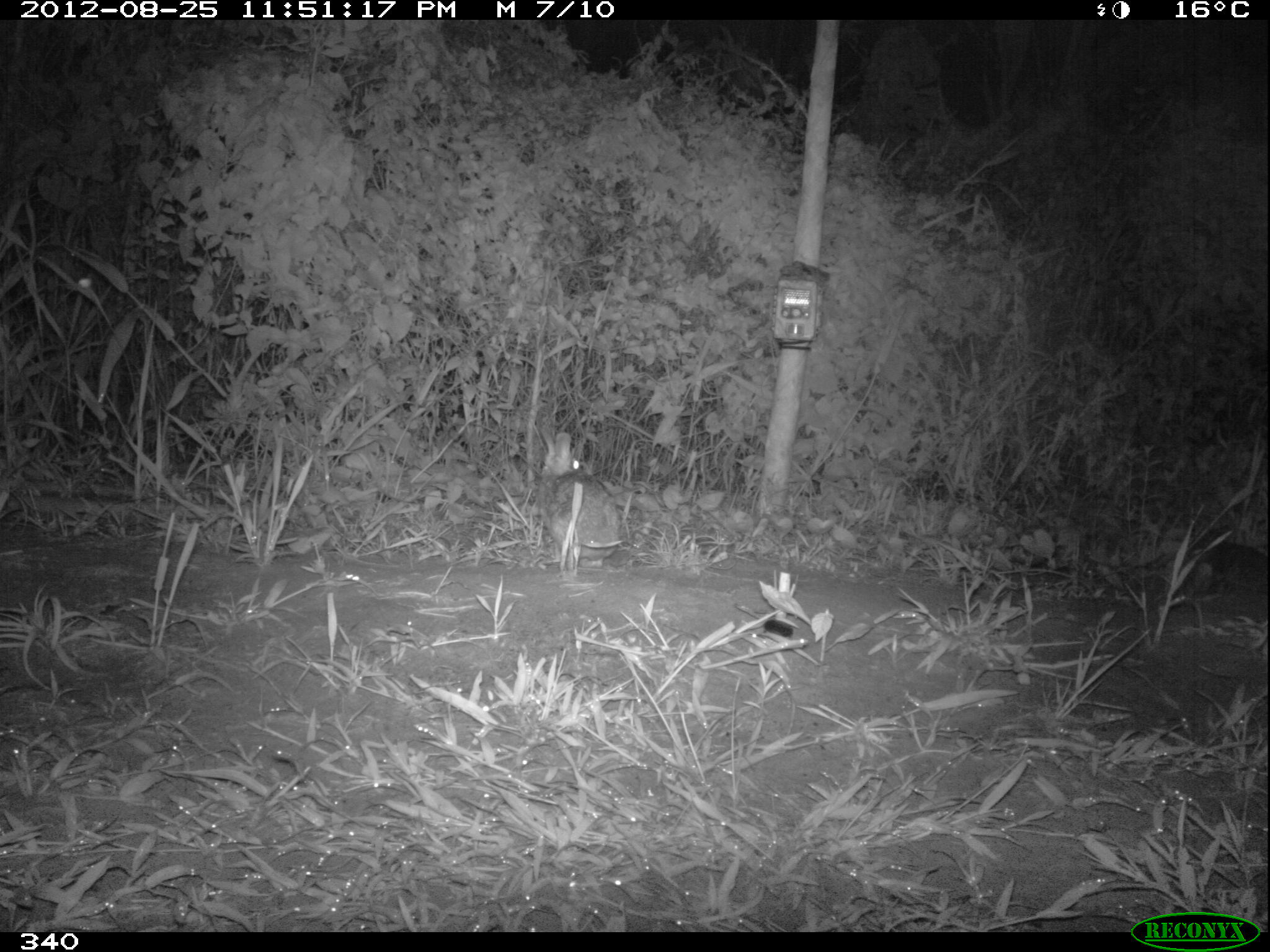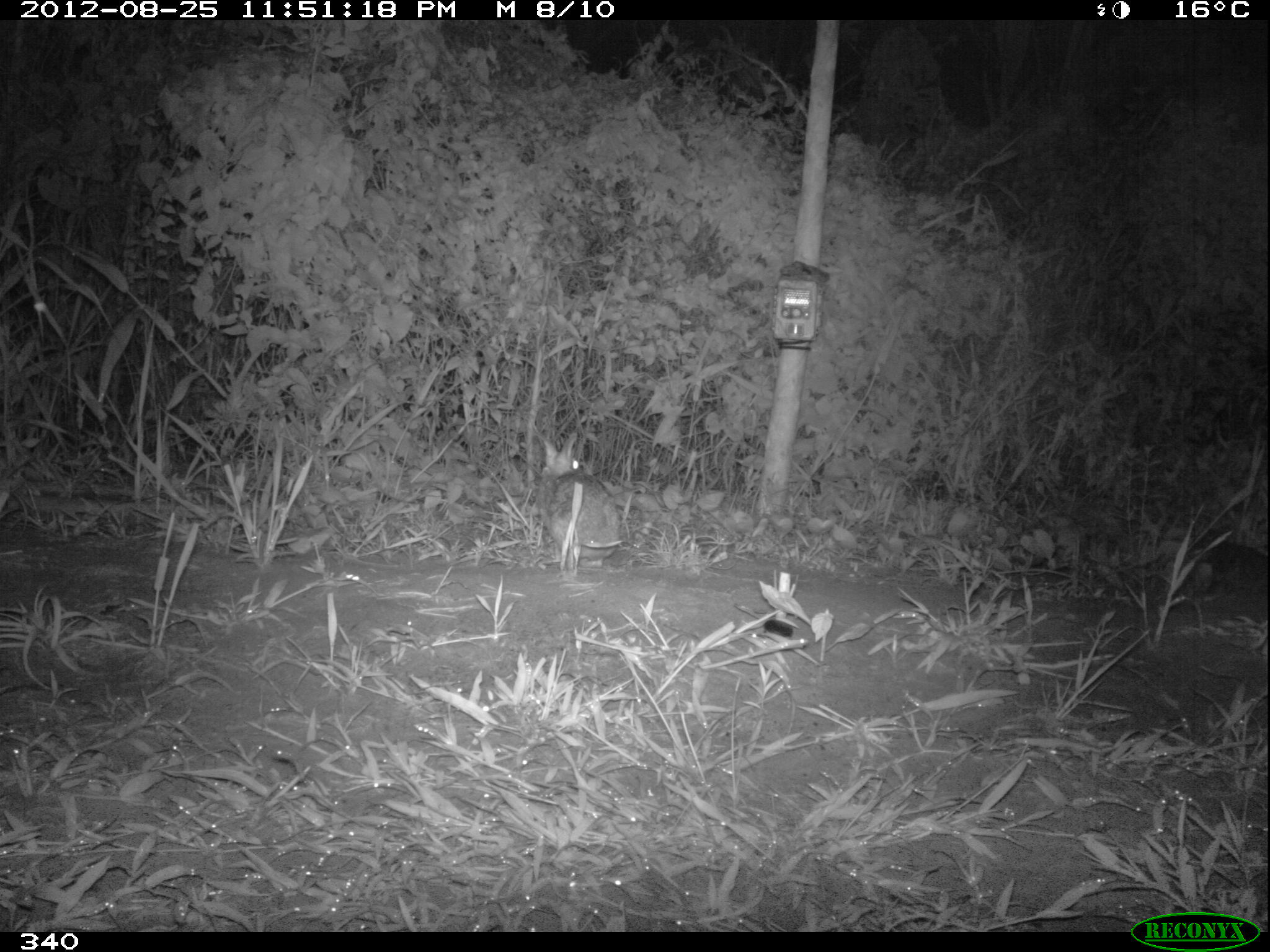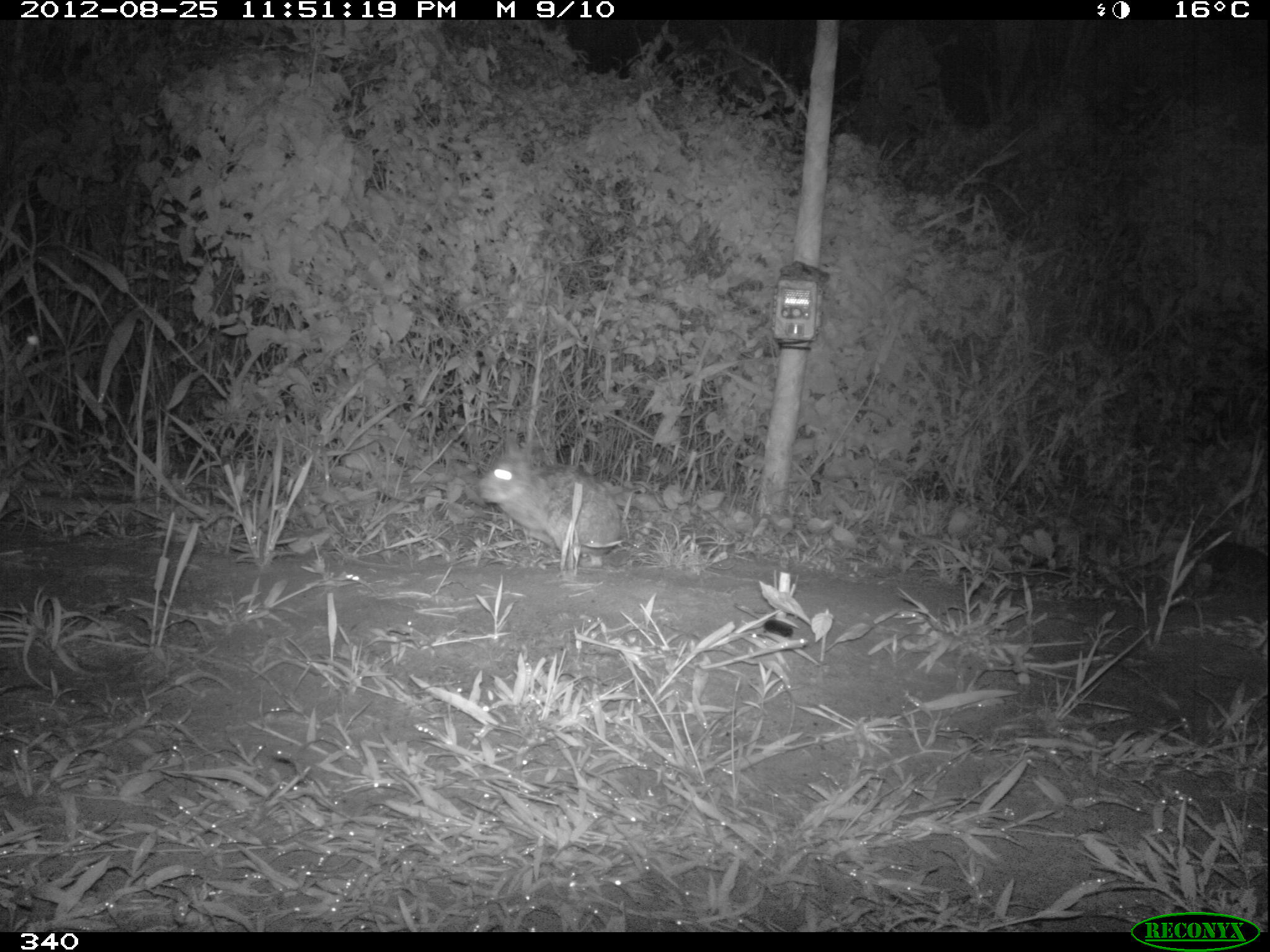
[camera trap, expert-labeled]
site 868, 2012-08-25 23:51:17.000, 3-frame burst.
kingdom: Animalia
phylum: Chordata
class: Mammalia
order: Lagomorpha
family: Leporidae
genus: Sylvilagus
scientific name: Sylvilagus brasiliensis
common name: tapeti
Sylvilagus brasiliensis (tapeti).